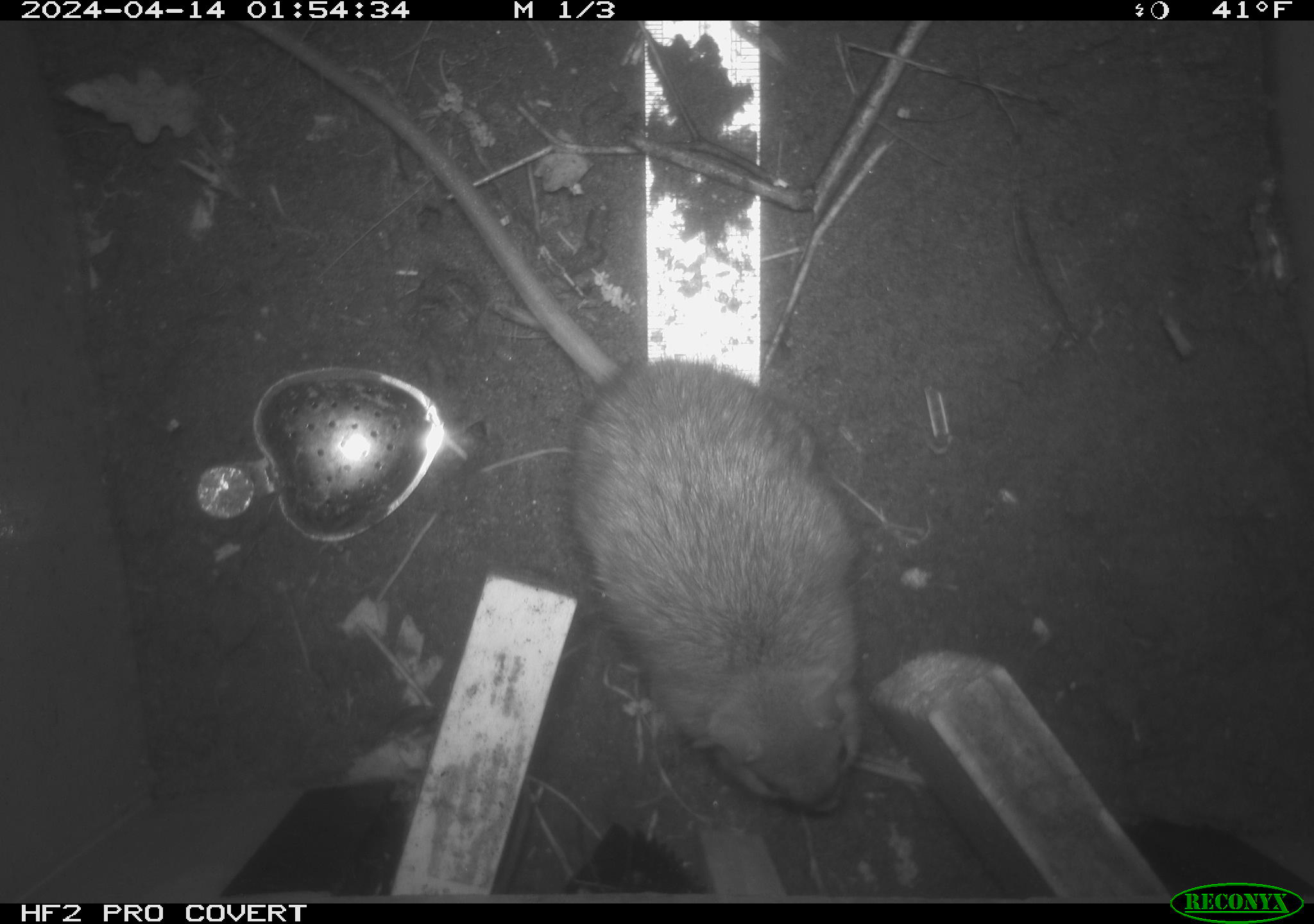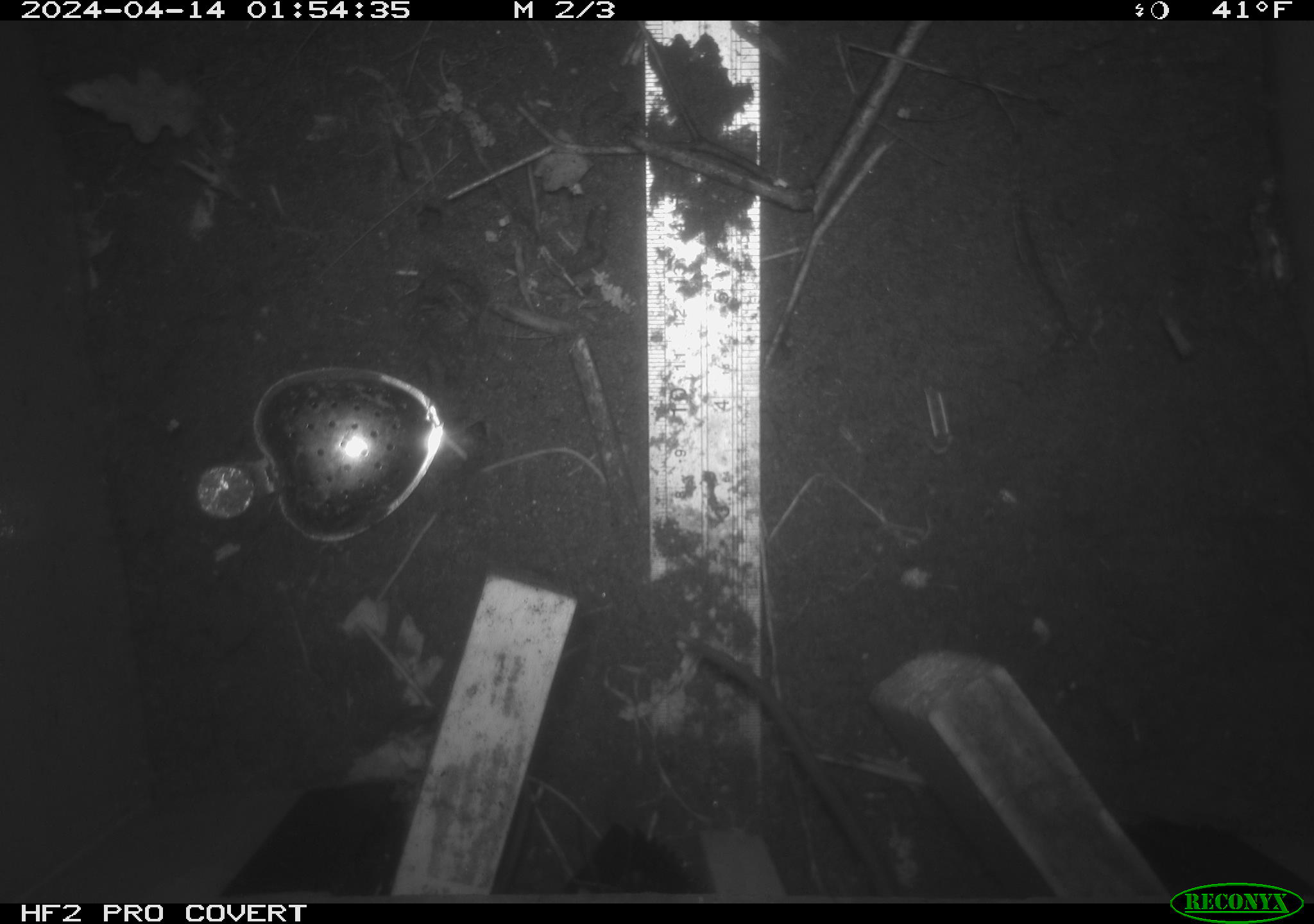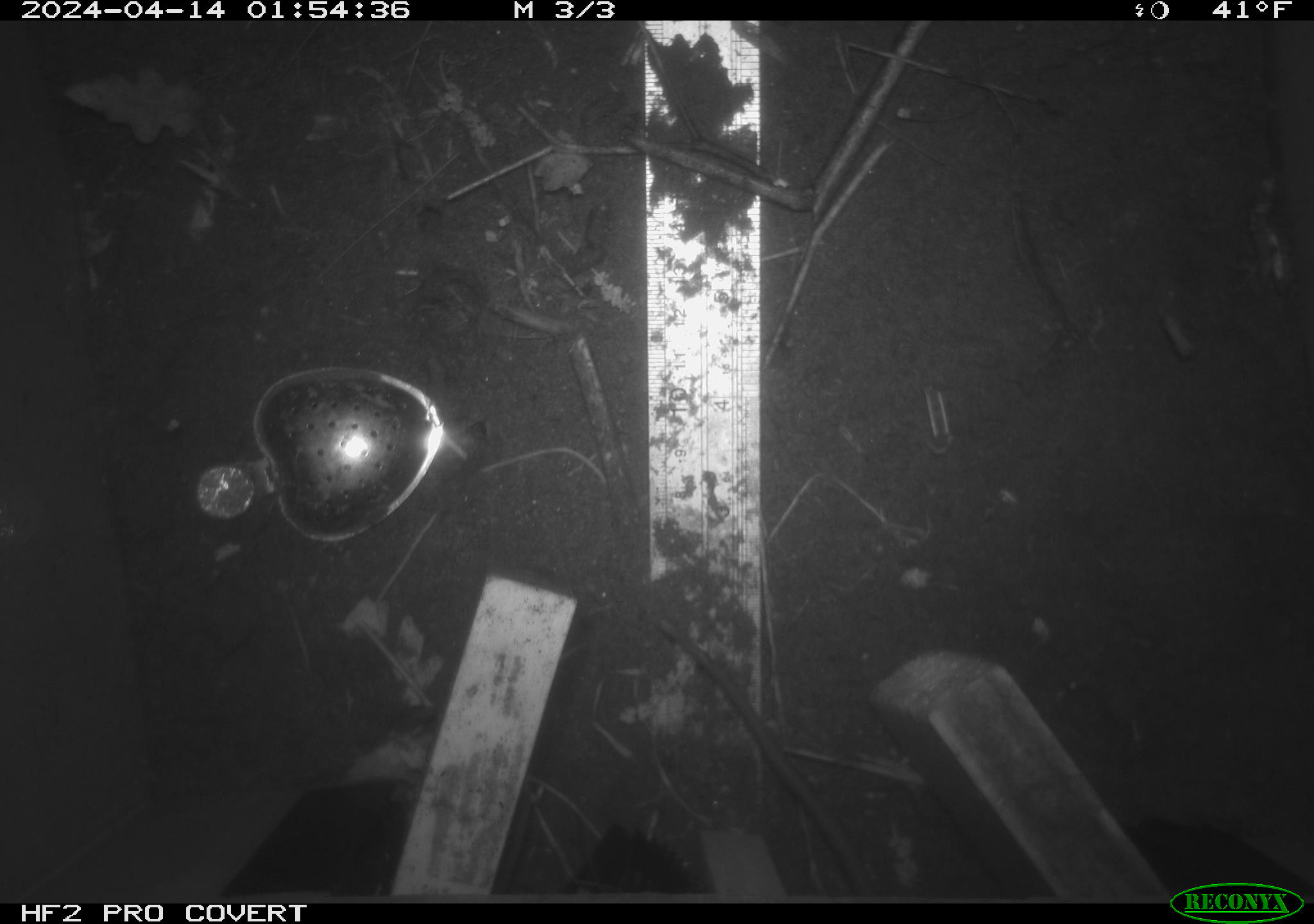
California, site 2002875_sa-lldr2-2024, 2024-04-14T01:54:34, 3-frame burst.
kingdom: Animalia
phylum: Chordata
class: Mammalia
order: Rodentia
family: Muridae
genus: Rattus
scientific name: Rattus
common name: rat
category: rattus species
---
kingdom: Animalia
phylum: Chordata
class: Mammalia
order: Rodentia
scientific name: Rodentia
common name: rodent